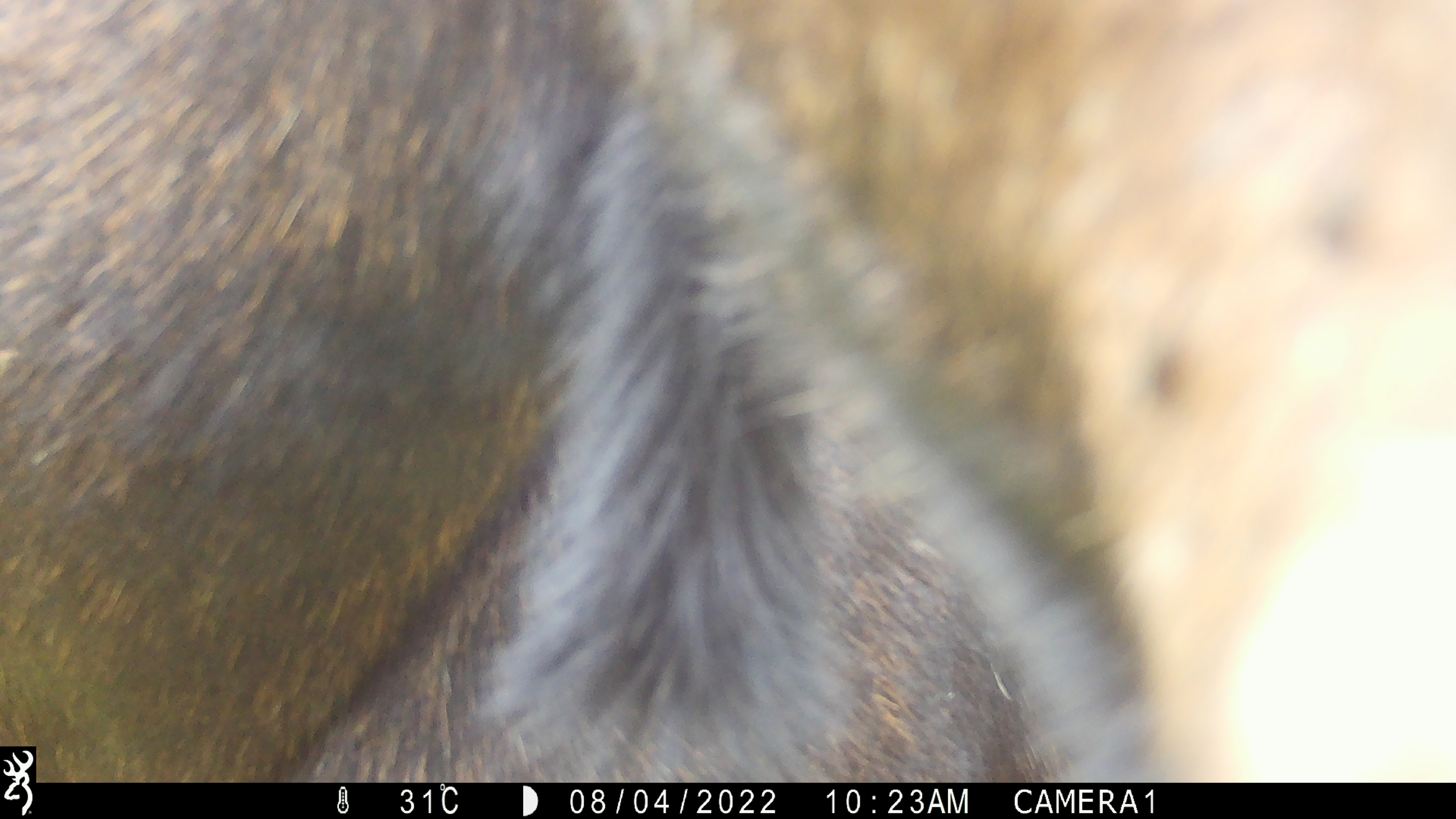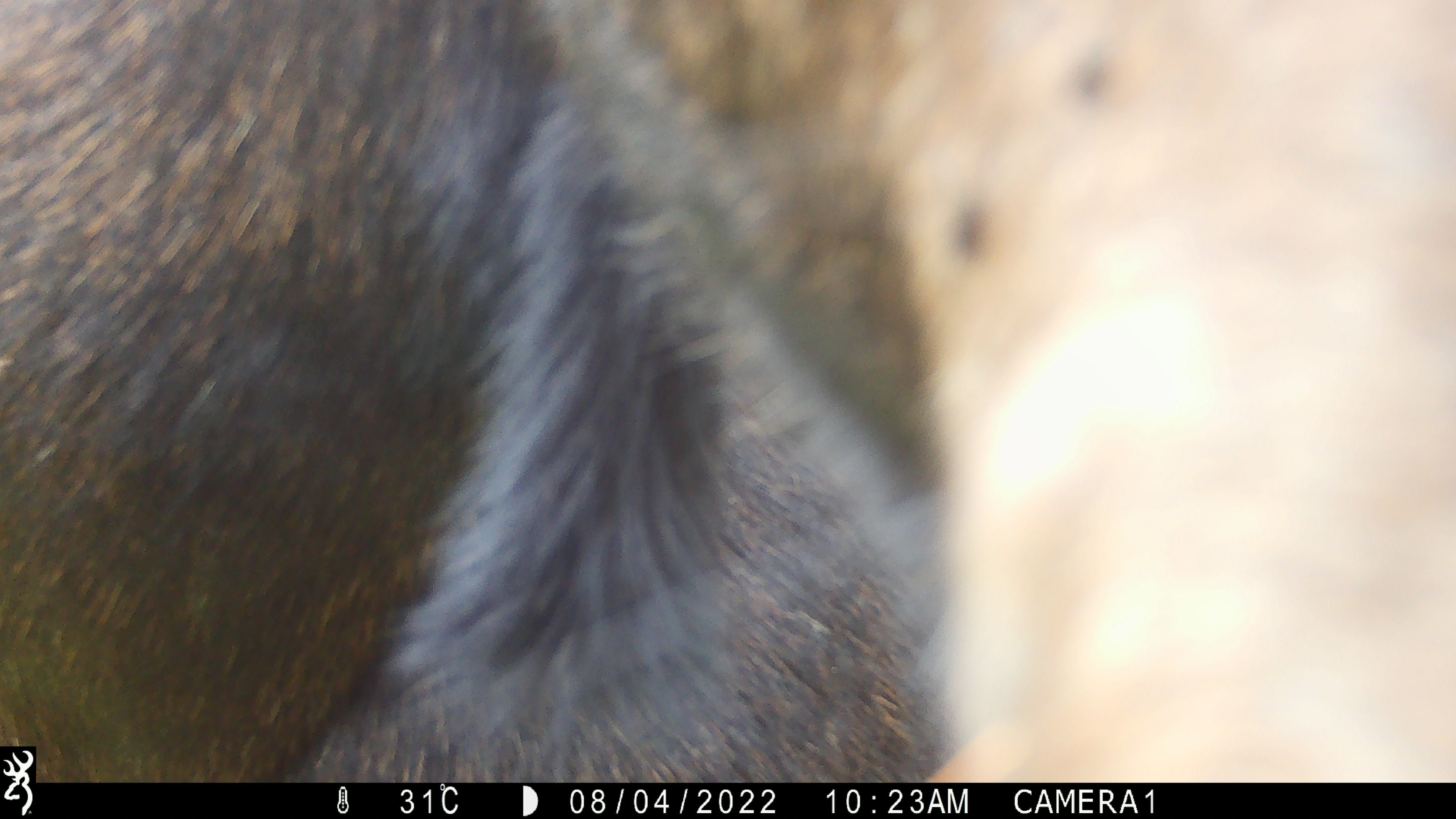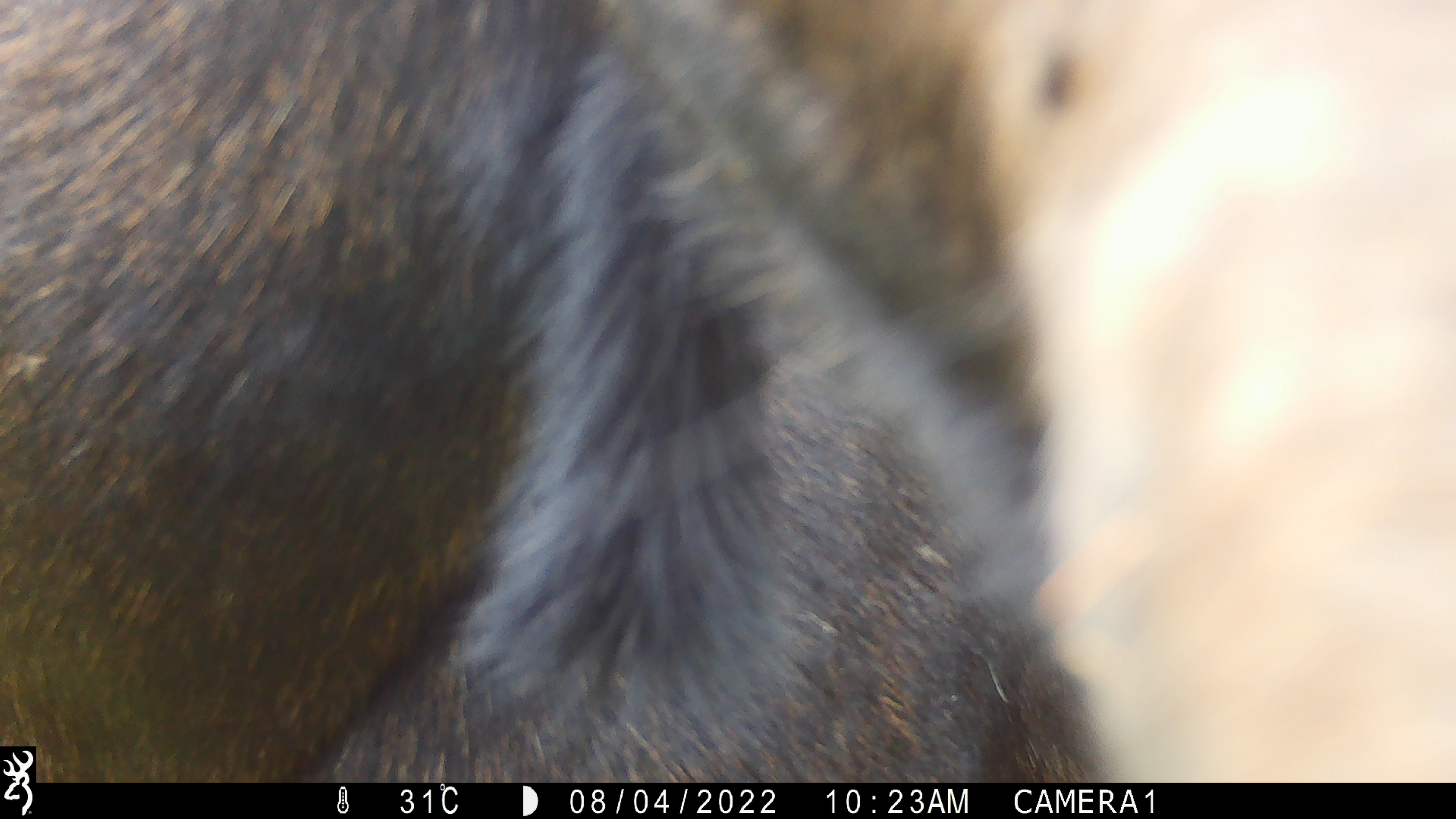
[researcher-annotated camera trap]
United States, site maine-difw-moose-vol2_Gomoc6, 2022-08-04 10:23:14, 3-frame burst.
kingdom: Animalia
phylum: Chordata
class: Mammalia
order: Artiodactyla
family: Cervidae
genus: Alces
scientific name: Alces alces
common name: moose